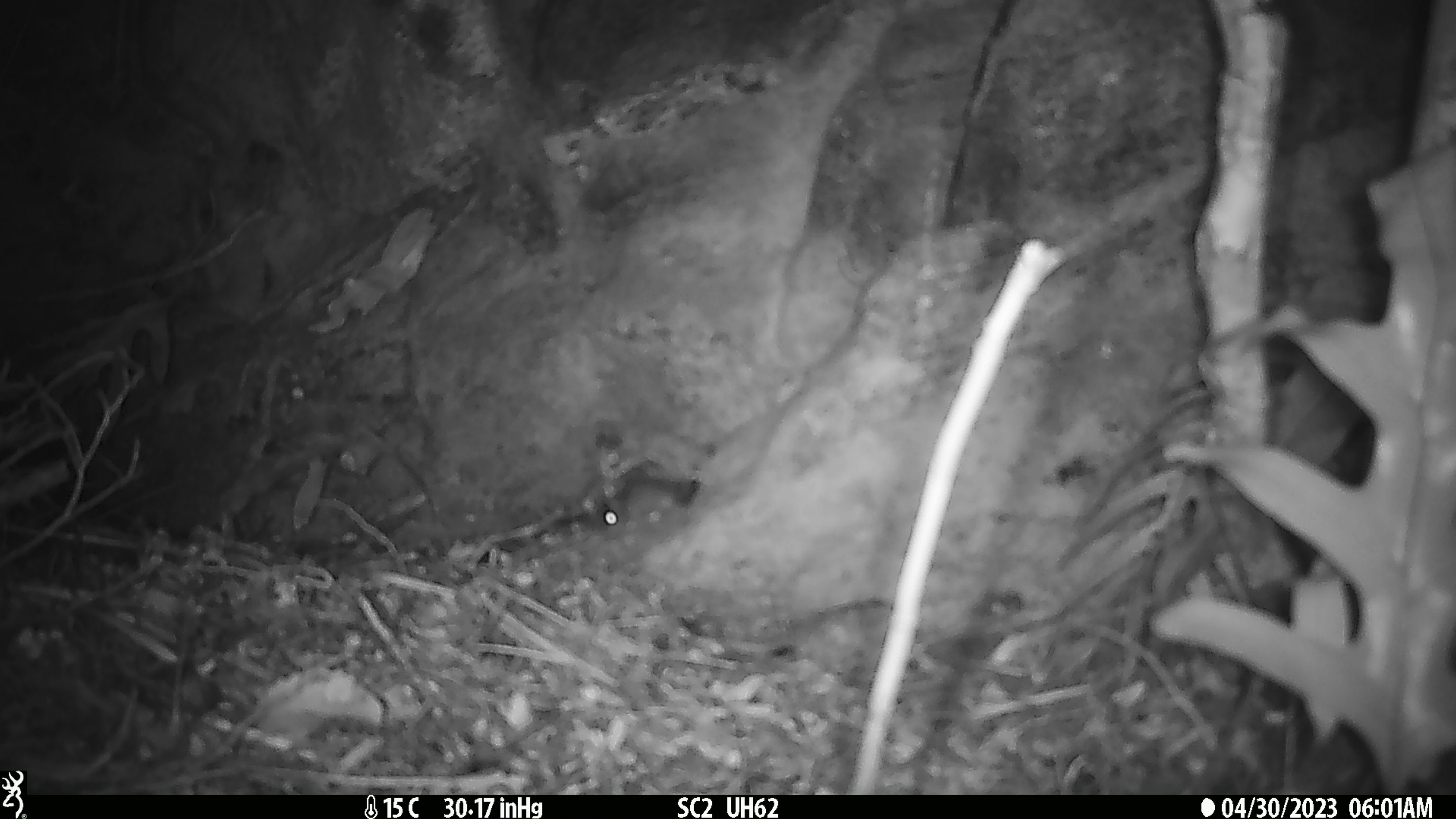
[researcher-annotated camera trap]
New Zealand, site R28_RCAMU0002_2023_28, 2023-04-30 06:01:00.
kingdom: Animalia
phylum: Chordata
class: Mammalia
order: Rodentia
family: Muridae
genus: Mus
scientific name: Mus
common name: mouse